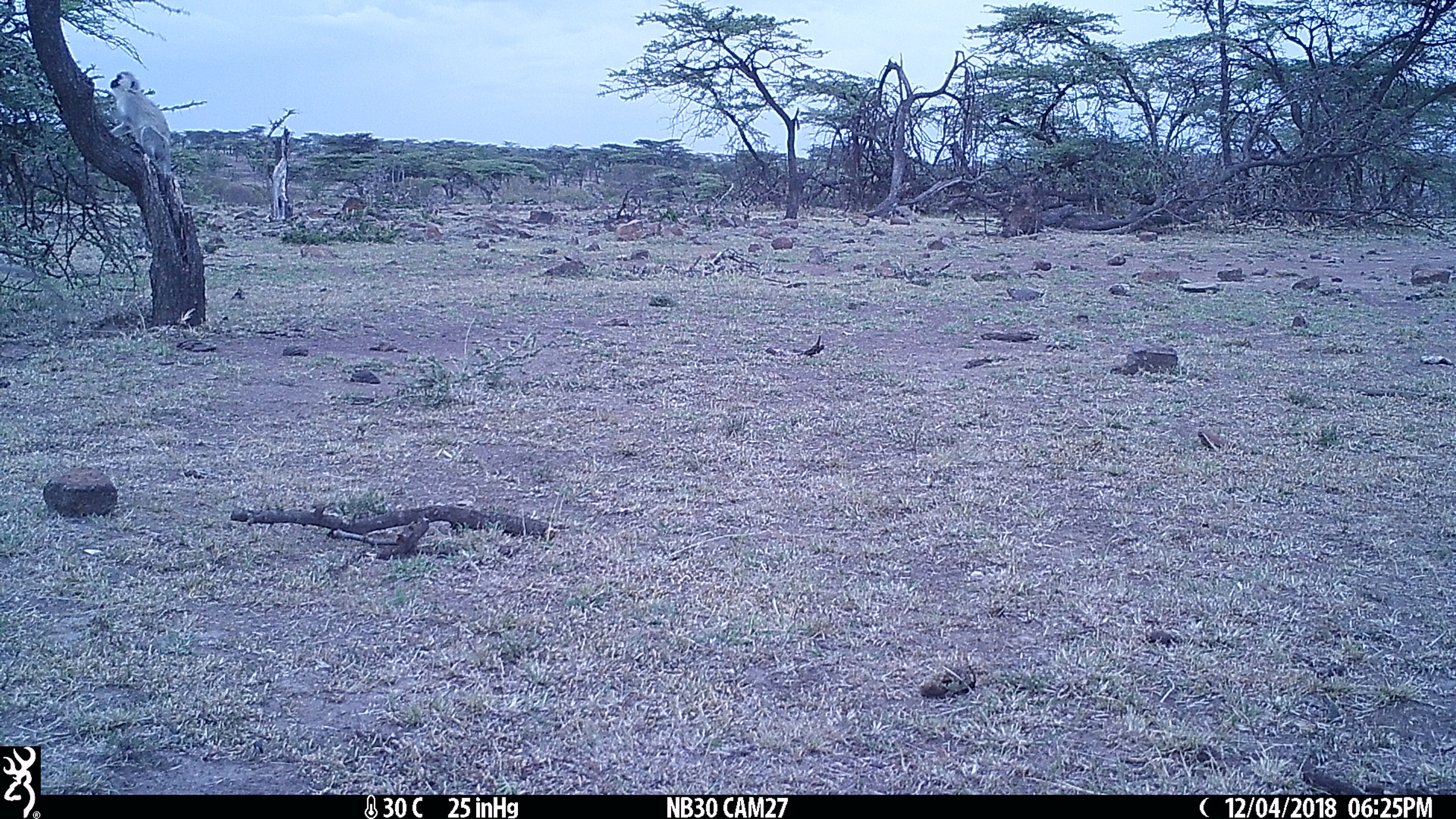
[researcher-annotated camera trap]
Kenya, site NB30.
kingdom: Animalia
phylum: Chordata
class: Mammalia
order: Primates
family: Cercopithecidae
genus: Chlorocebus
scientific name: Chlorocebus pygerythrus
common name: vervet monkey